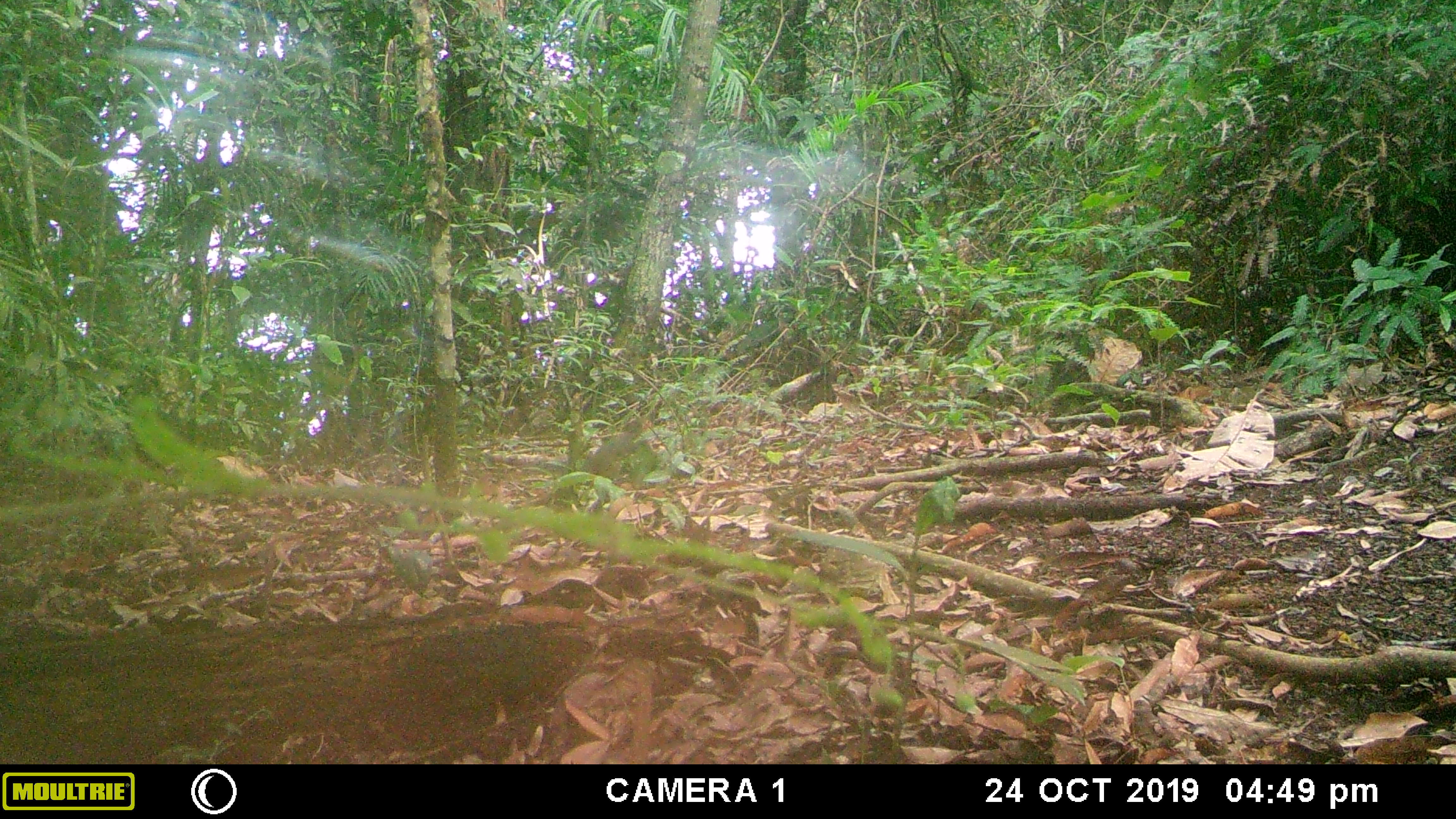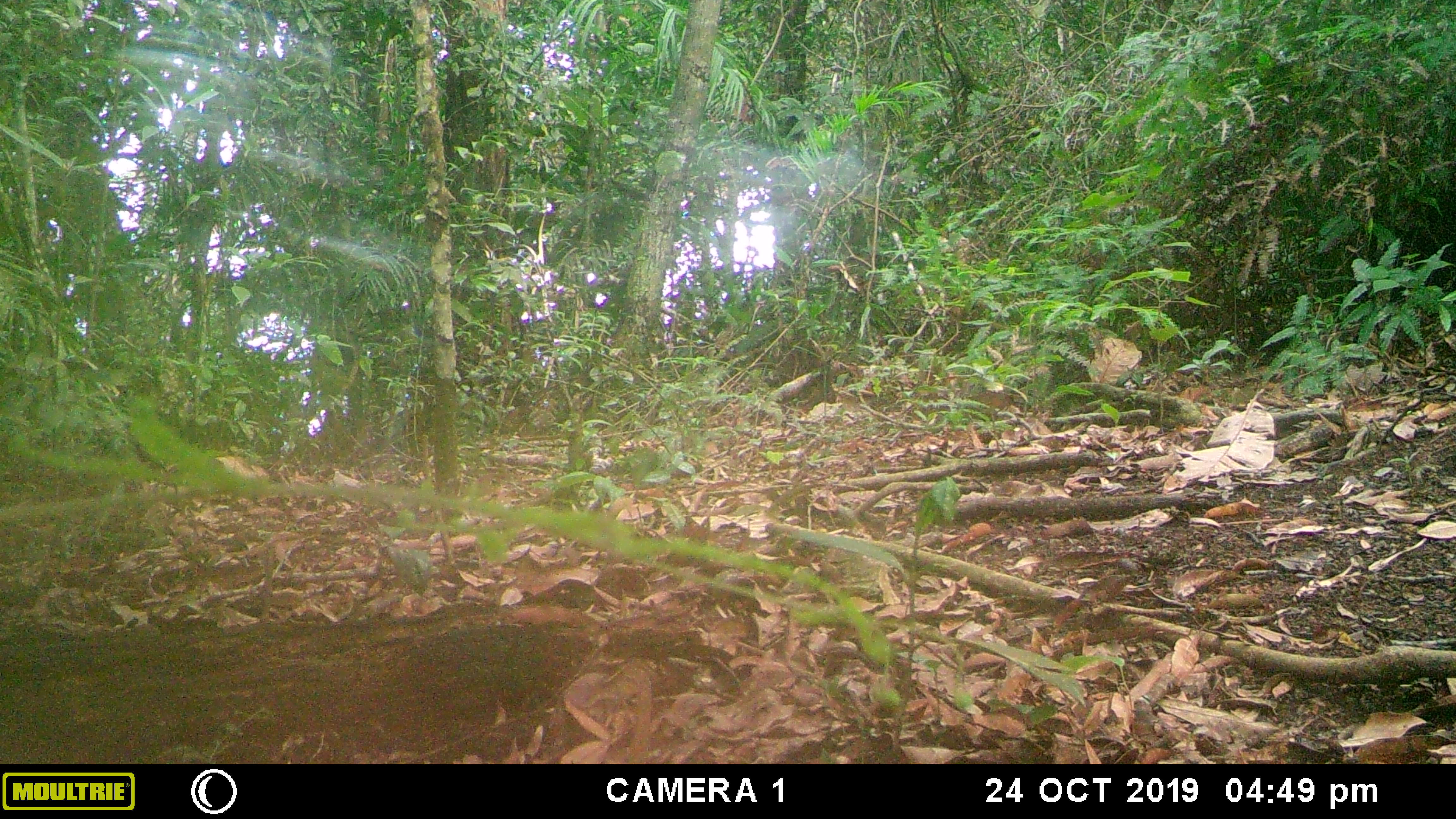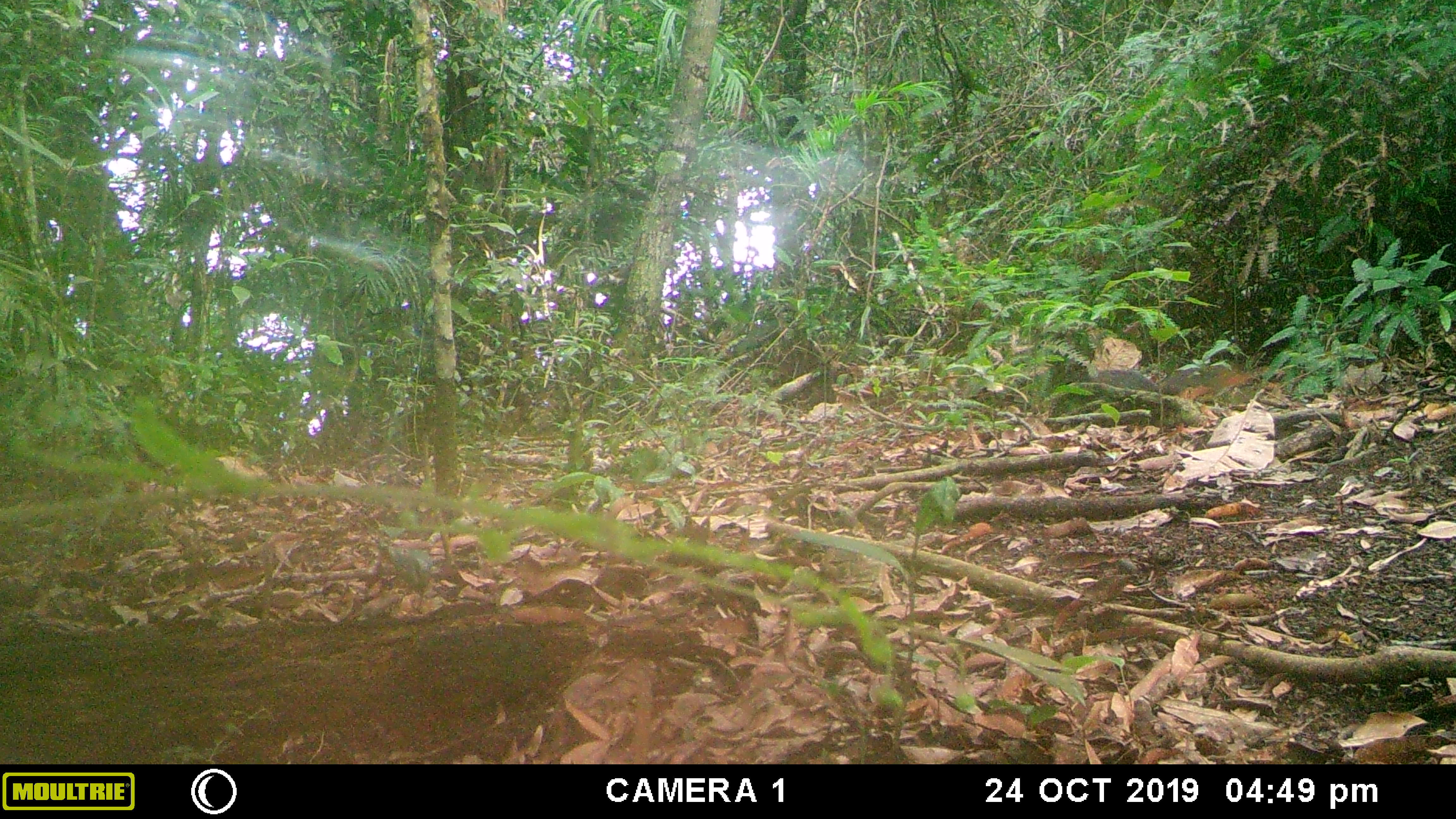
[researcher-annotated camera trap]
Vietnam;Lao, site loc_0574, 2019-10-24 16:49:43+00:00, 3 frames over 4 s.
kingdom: Animalia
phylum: Chordata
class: Mammalia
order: Rodentia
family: Sciuridae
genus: Dremomys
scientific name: Dremomys rufigenis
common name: red-cheeked squirrel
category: red cheeked squirrel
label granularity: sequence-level